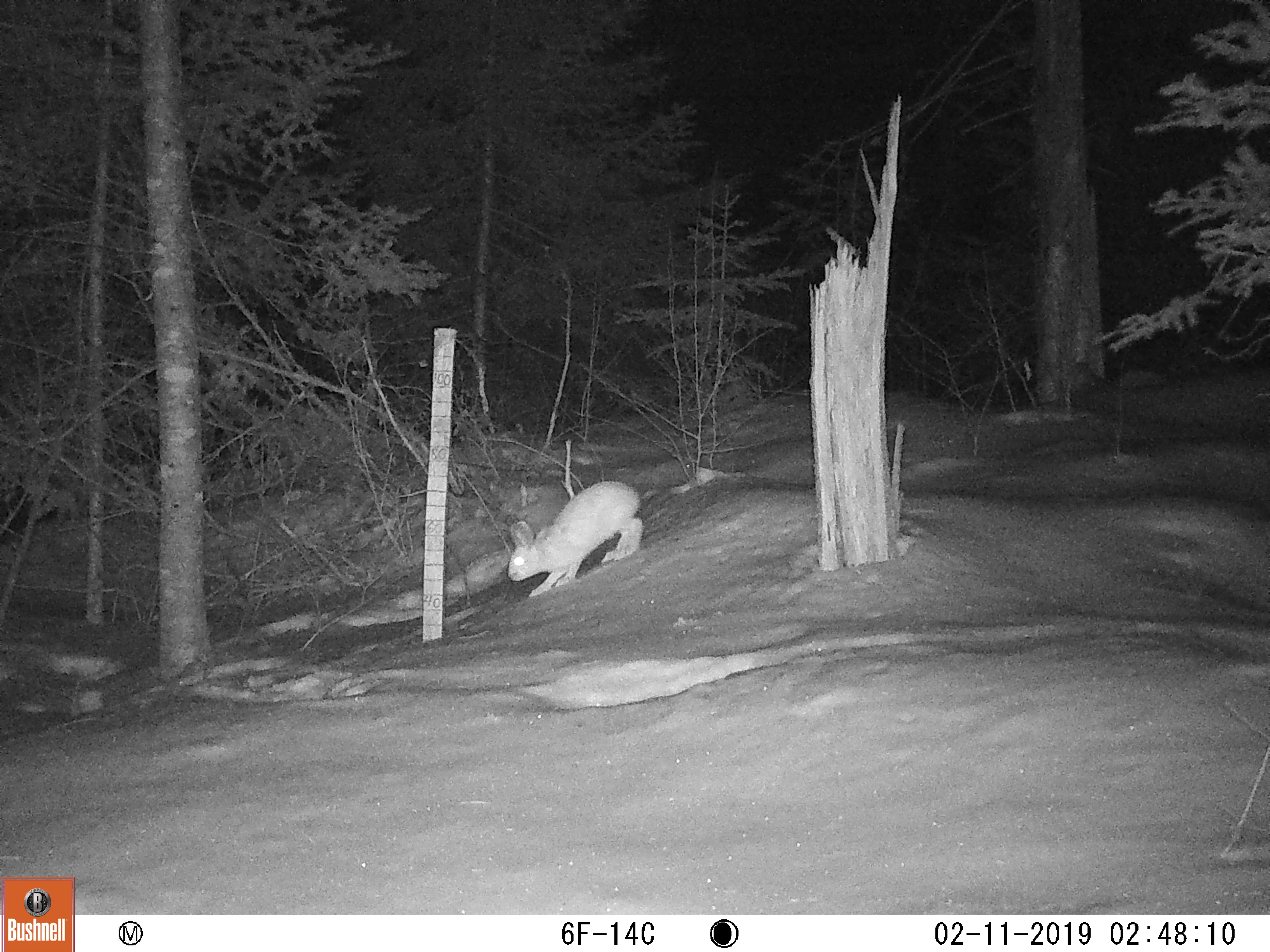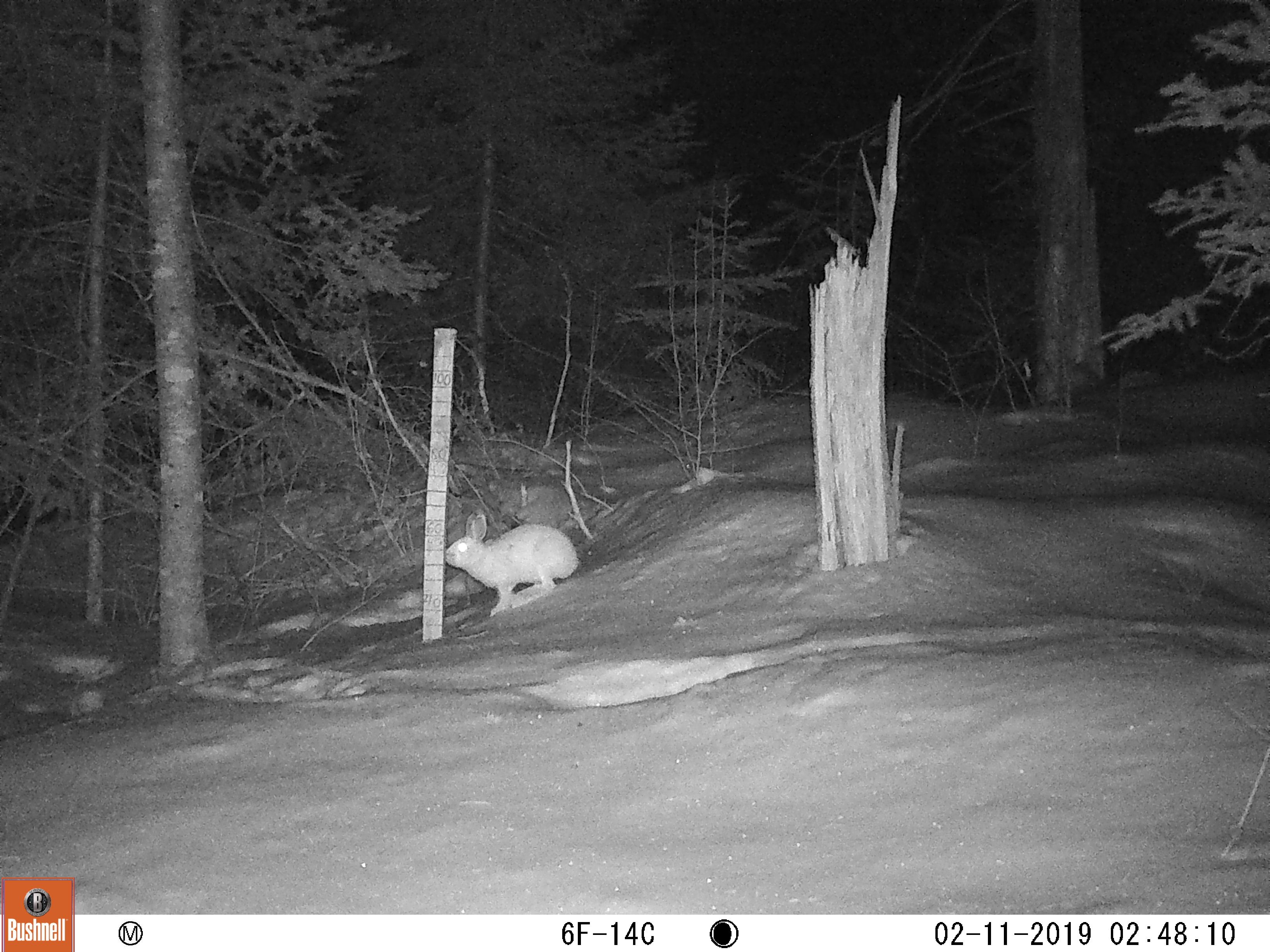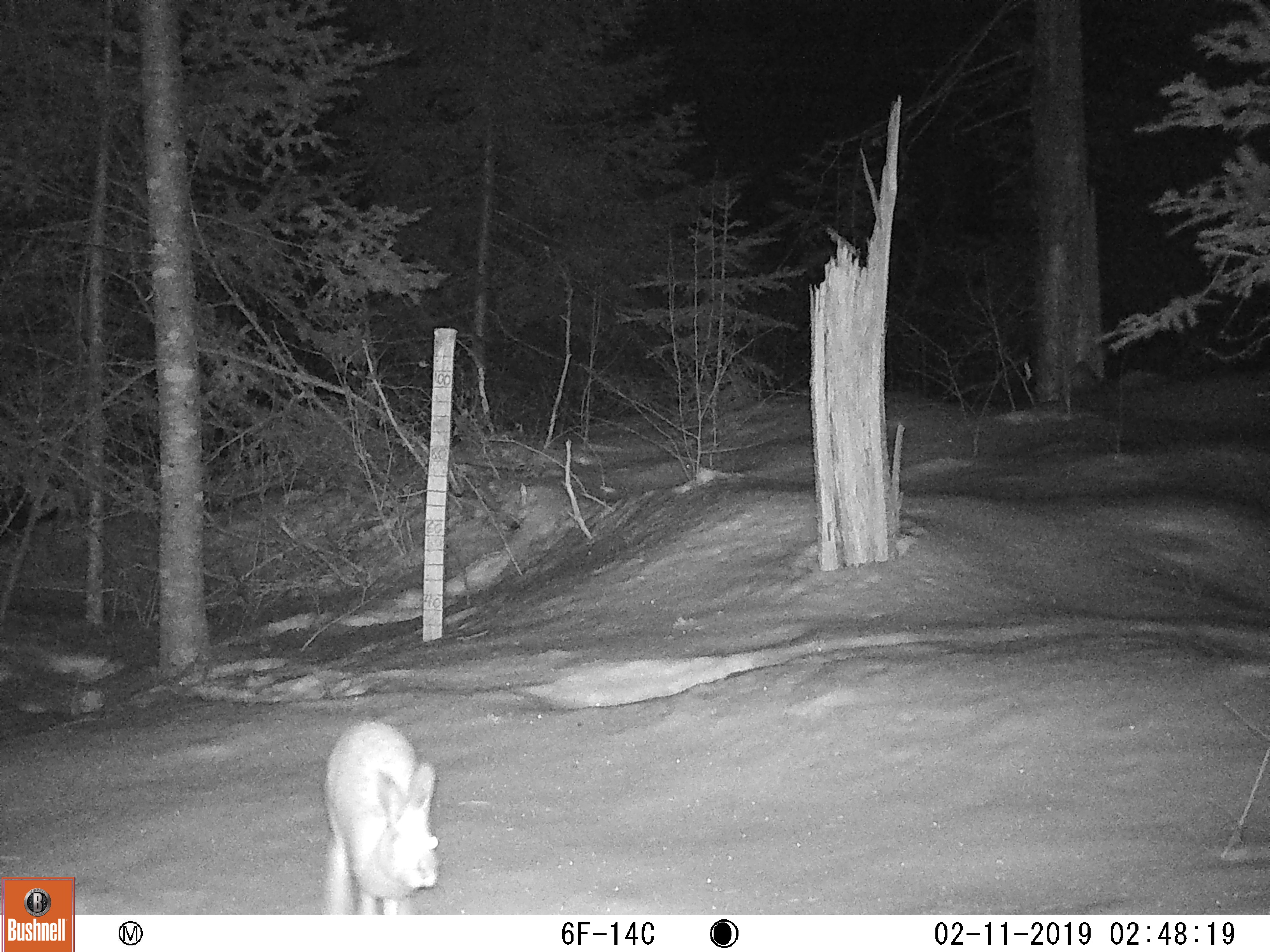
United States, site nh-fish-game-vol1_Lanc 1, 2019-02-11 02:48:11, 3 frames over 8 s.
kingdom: Animalia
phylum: Chordata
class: Mammalia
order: Lagomorpha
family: Leporidae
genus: Lepus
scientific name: Lepus americanus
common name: snowshoe hare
Snowshoe hare (Lepus americanus).